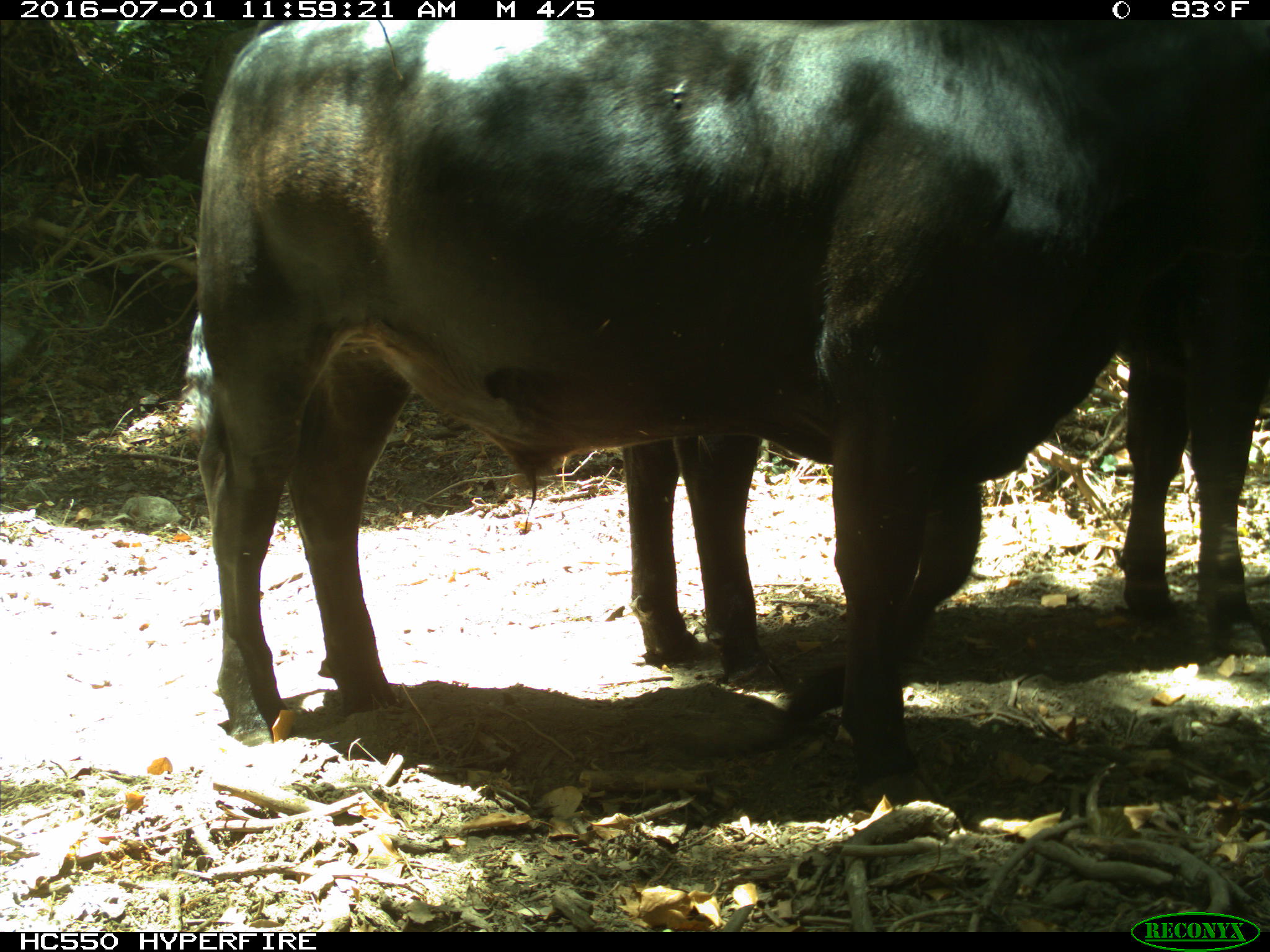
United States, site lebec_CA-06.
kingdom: Animalia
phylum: Chordata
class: Mammalia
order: Artiodactyla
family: Bovidae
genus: Bos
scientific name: Bos taurus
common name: domestic cow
Bos taurus (domestic cow).